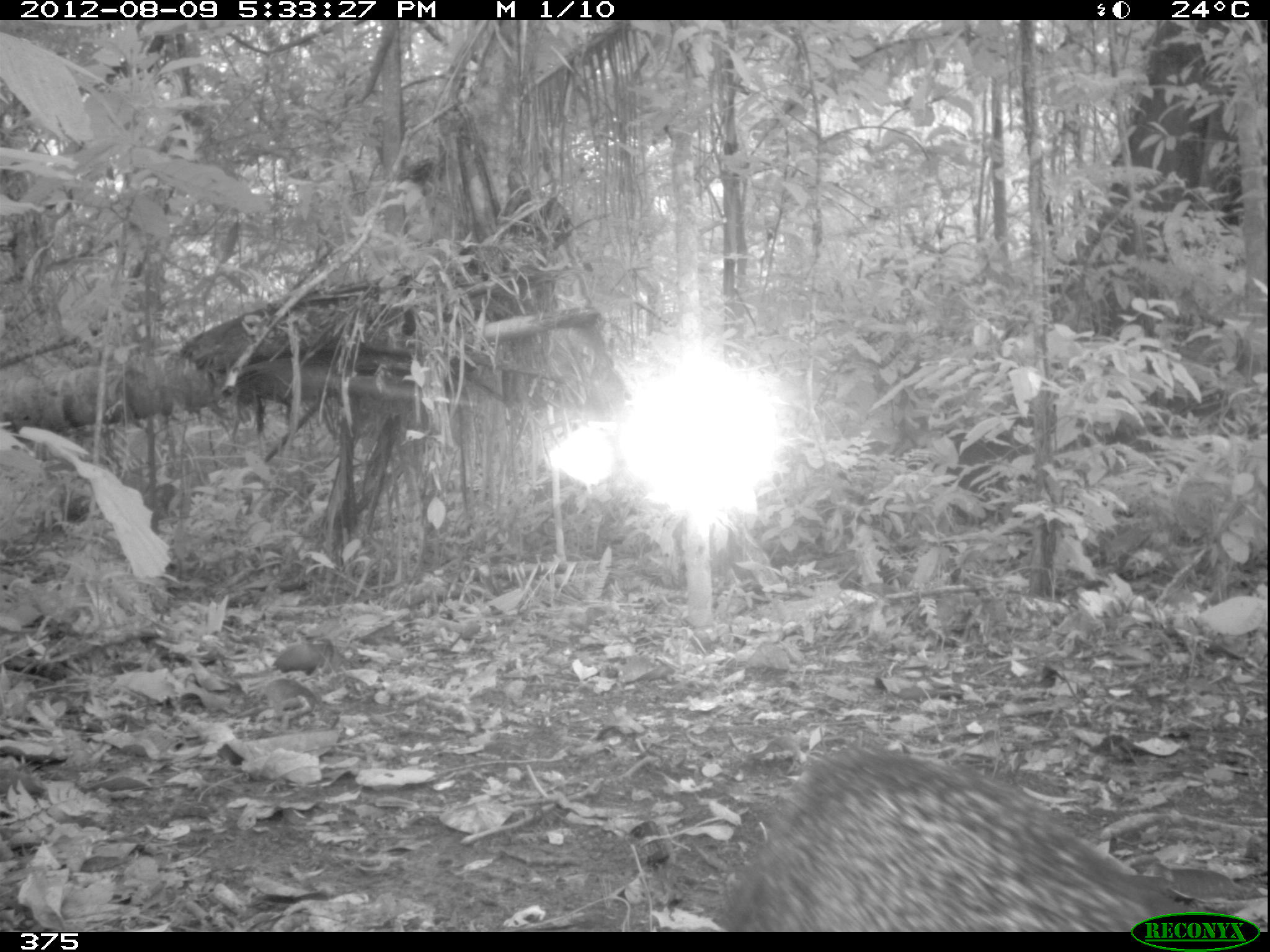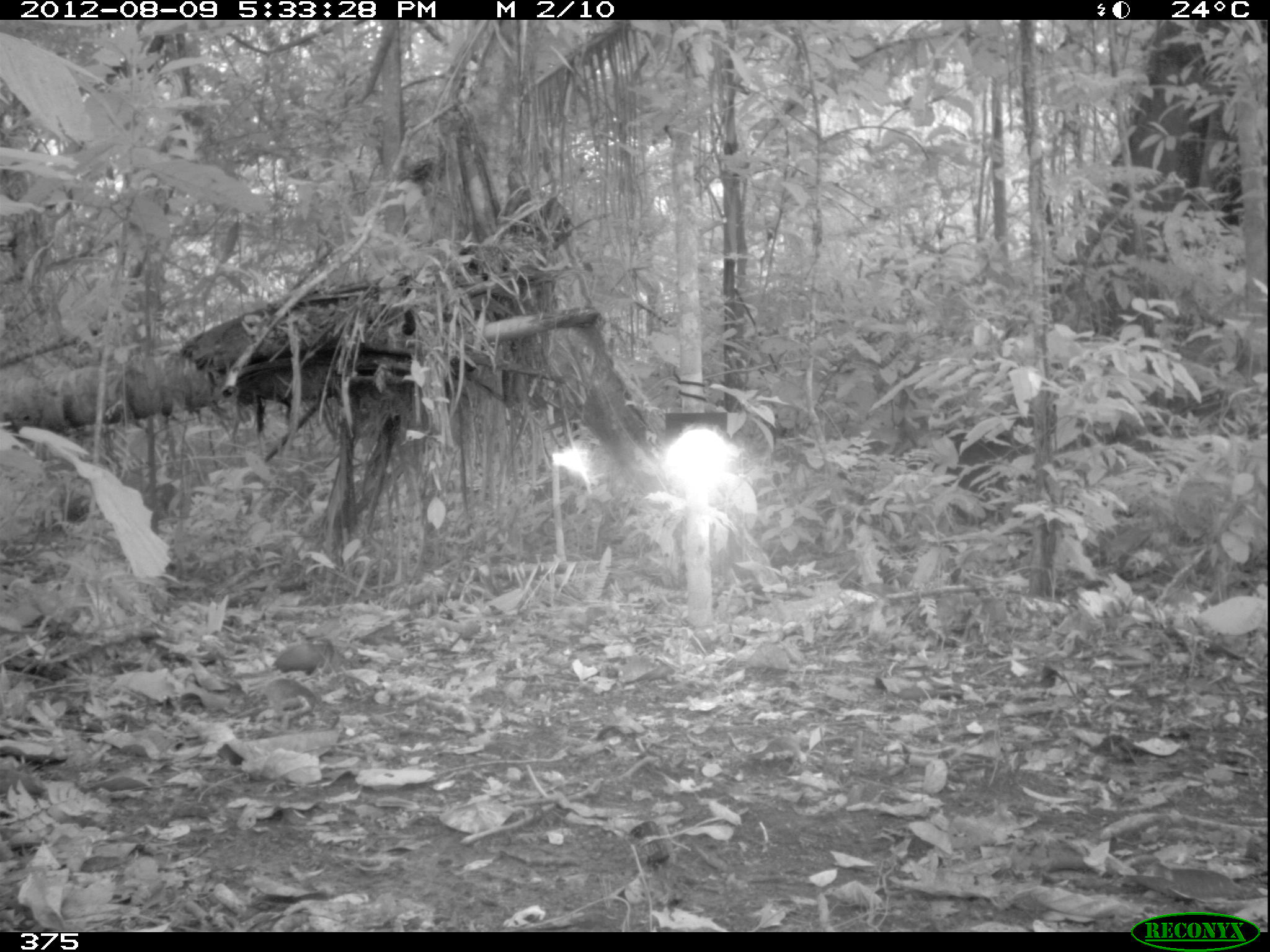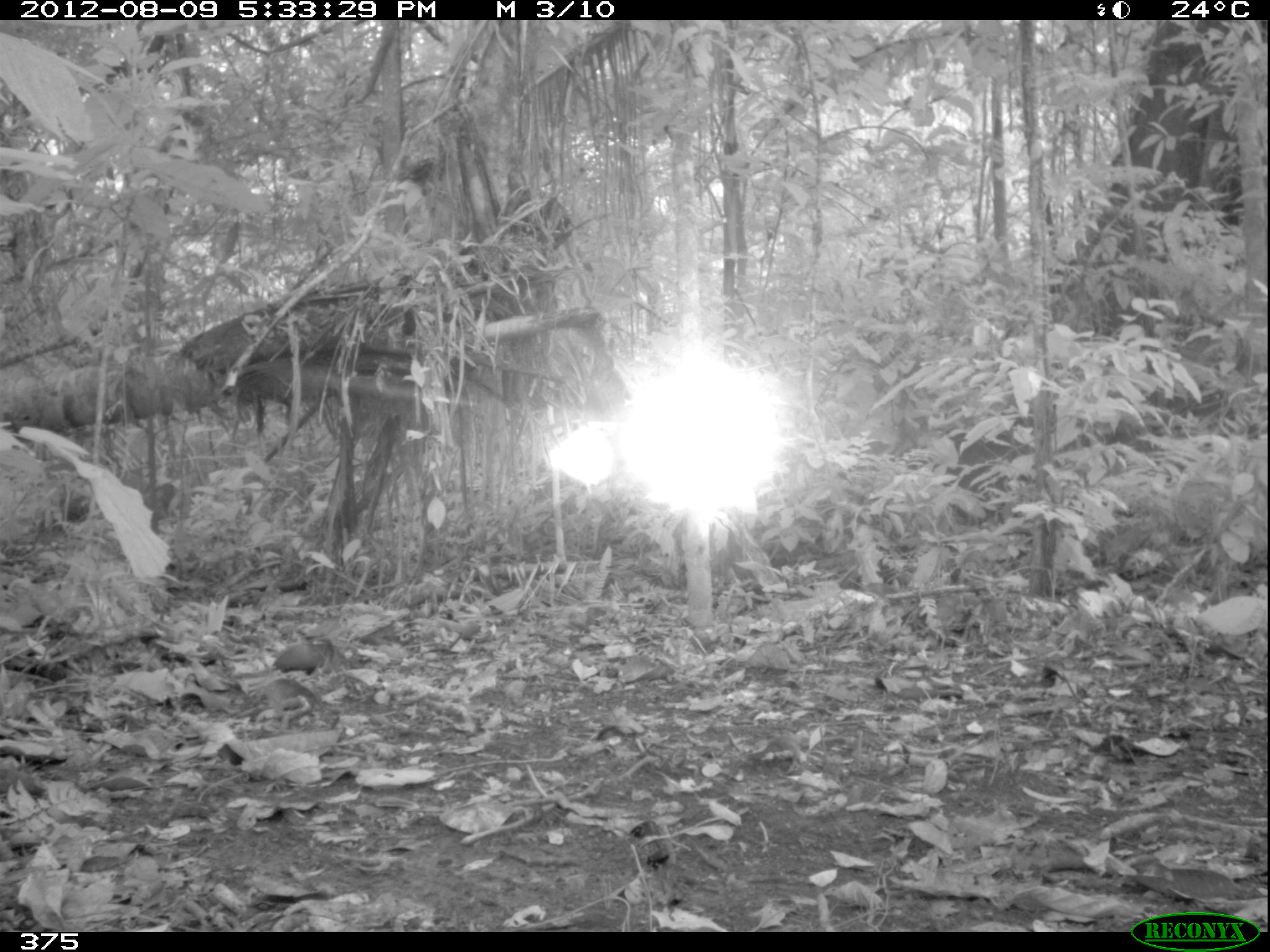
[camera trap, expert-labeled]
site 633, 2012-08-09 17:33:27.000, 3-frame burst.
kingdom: Animalia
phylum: Chordata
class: Mammalia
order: Carnivora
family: Canidae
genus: Atelocynus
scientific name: Atelocynus microtis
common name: short-eared dog